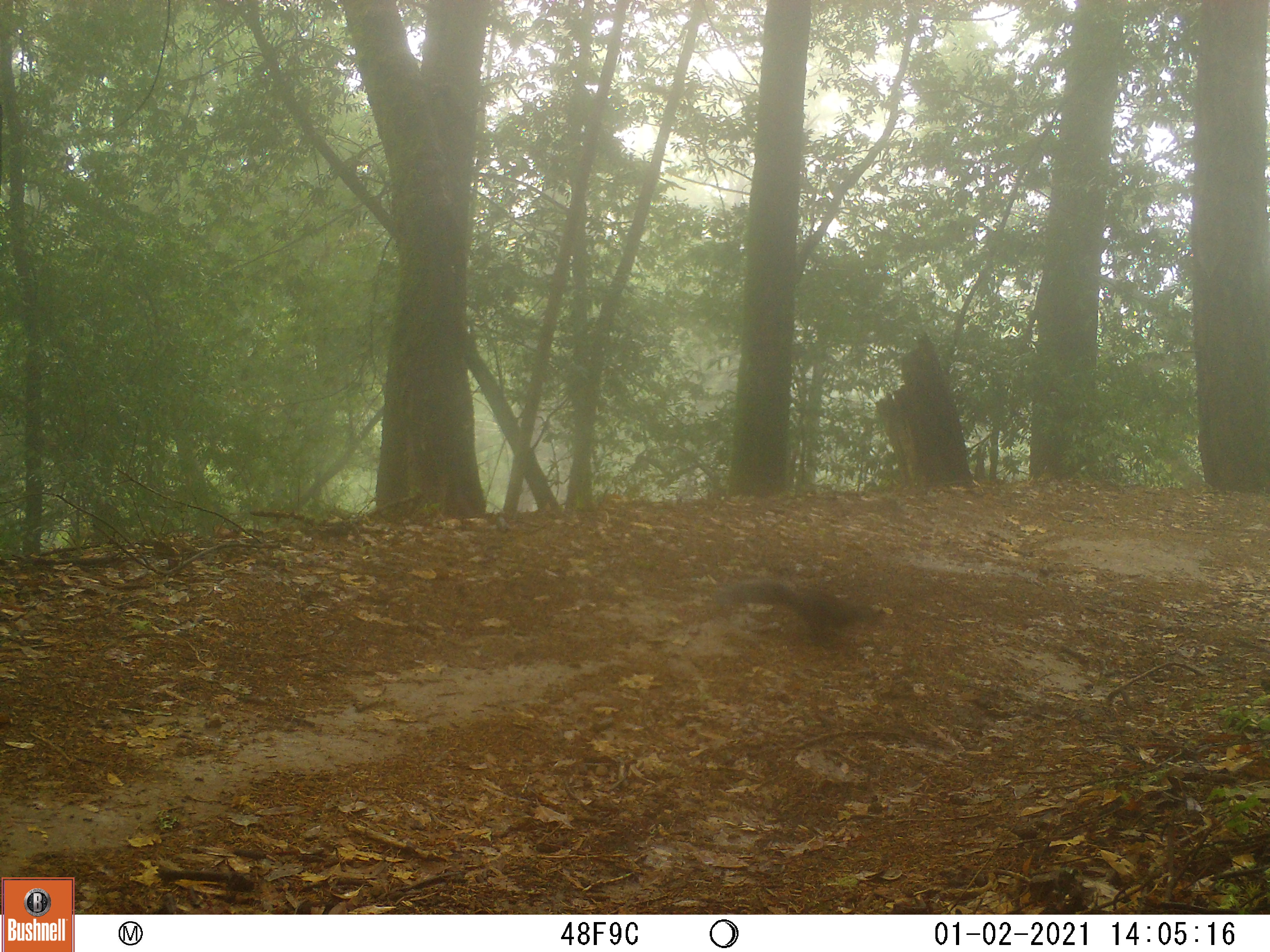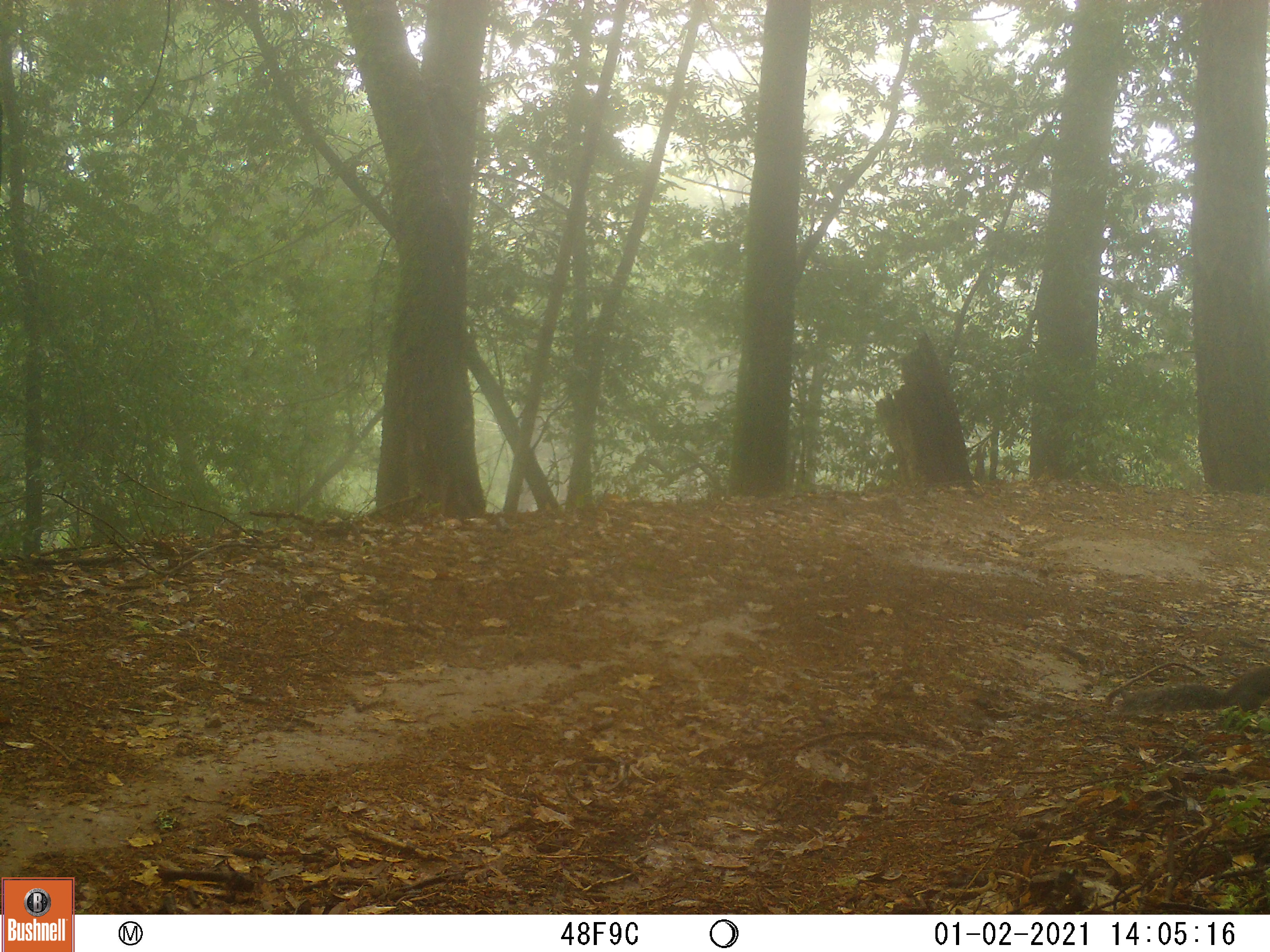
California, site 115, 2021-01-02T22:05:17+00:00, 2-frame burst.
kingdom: Animalia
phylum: Chordata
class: Mammalia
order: Rodentia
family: Sciuridae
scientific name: Sciuridae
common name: squirrel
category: unknown squirrel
Unknown squirrel (squirrel) (Sciuridae).